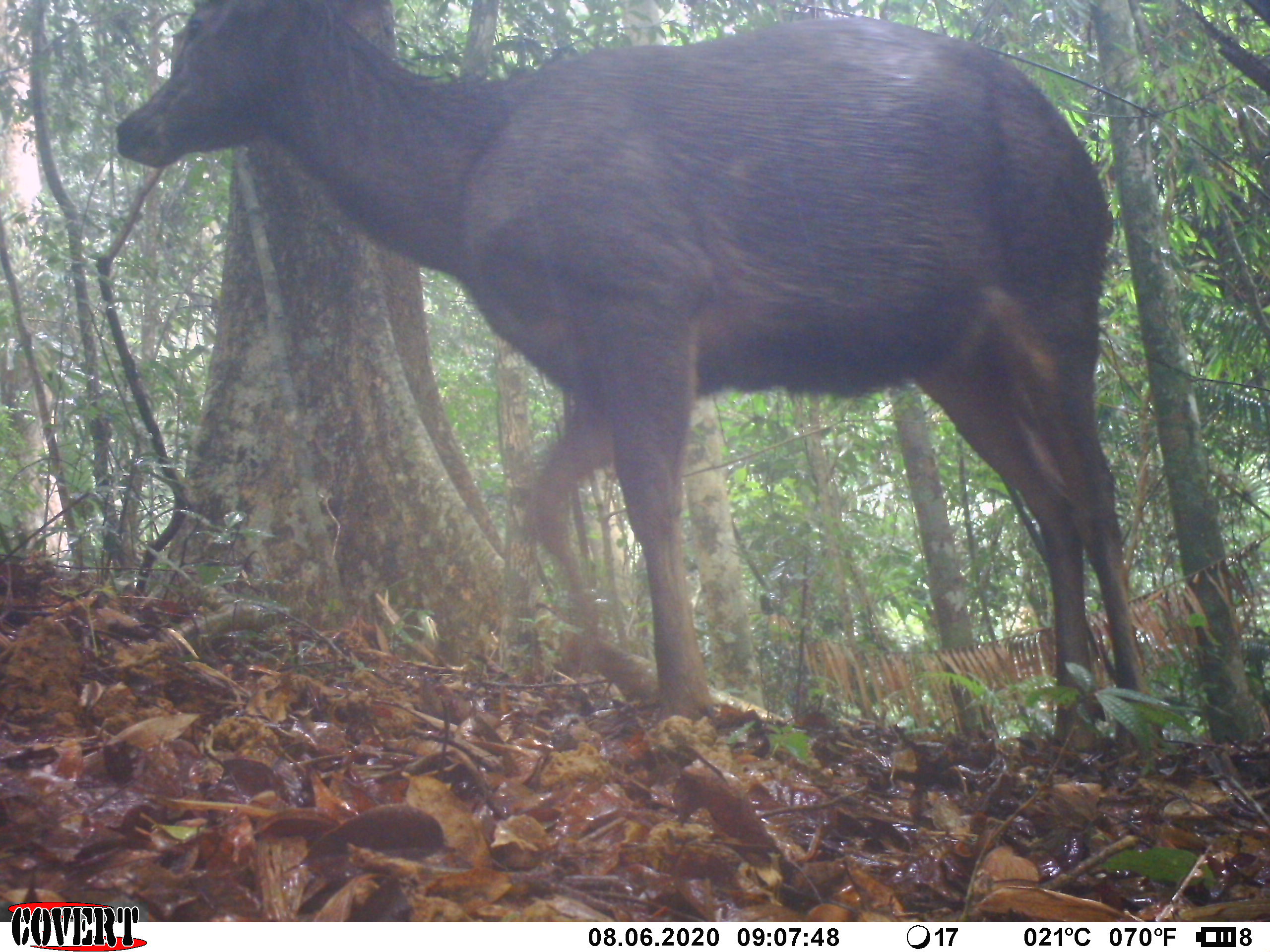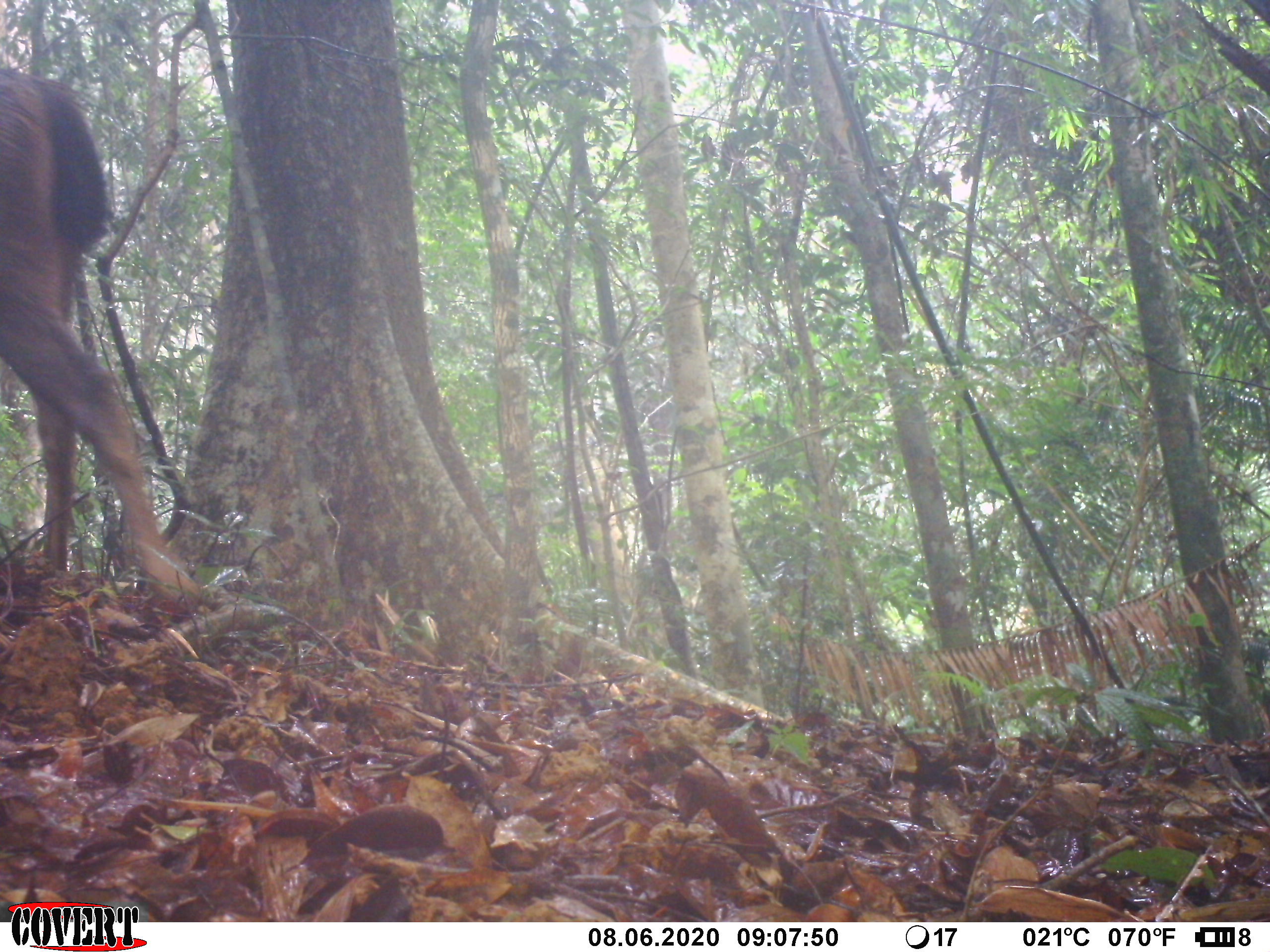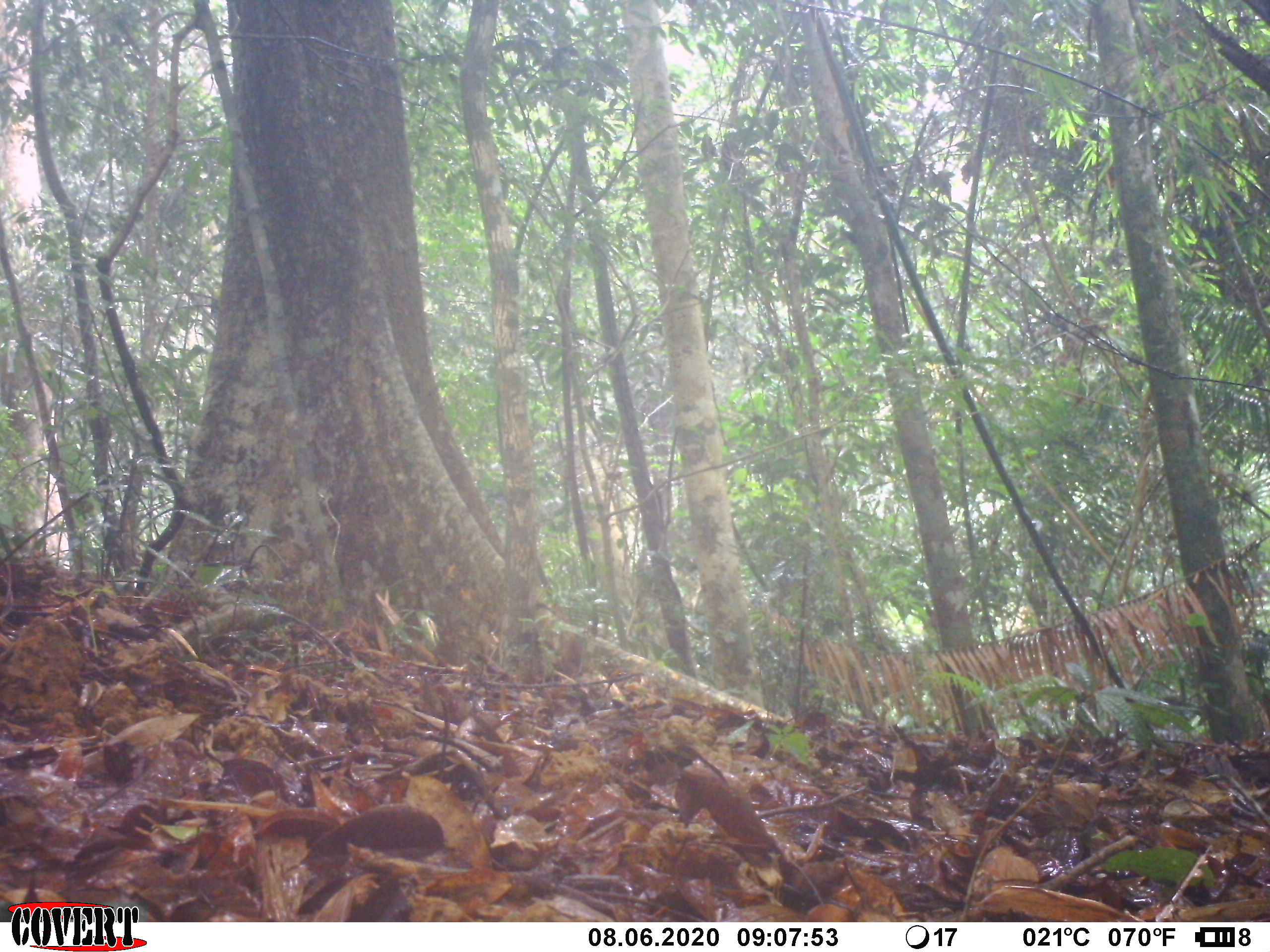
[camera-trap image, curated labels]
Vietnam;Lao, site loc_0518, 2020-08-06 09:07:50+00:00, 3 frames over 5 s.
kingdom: Animalia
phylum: Chordata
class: Mammalia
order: Artiodactyla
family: Cervidae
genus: Rusa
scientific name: Rusa unicolor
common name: sambar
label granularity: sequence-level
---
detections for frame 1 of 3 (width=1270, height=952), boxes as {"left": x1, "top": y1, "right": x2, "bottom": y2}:
sambar: {"left": 109, "top": 0, "right": 1164, "bottom": 754}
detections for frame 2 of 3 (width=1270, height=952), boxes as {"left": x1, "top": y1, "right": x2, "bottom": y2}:
sambar: {"left": 0, "top": 62, "right": 201, "bottom": 613}